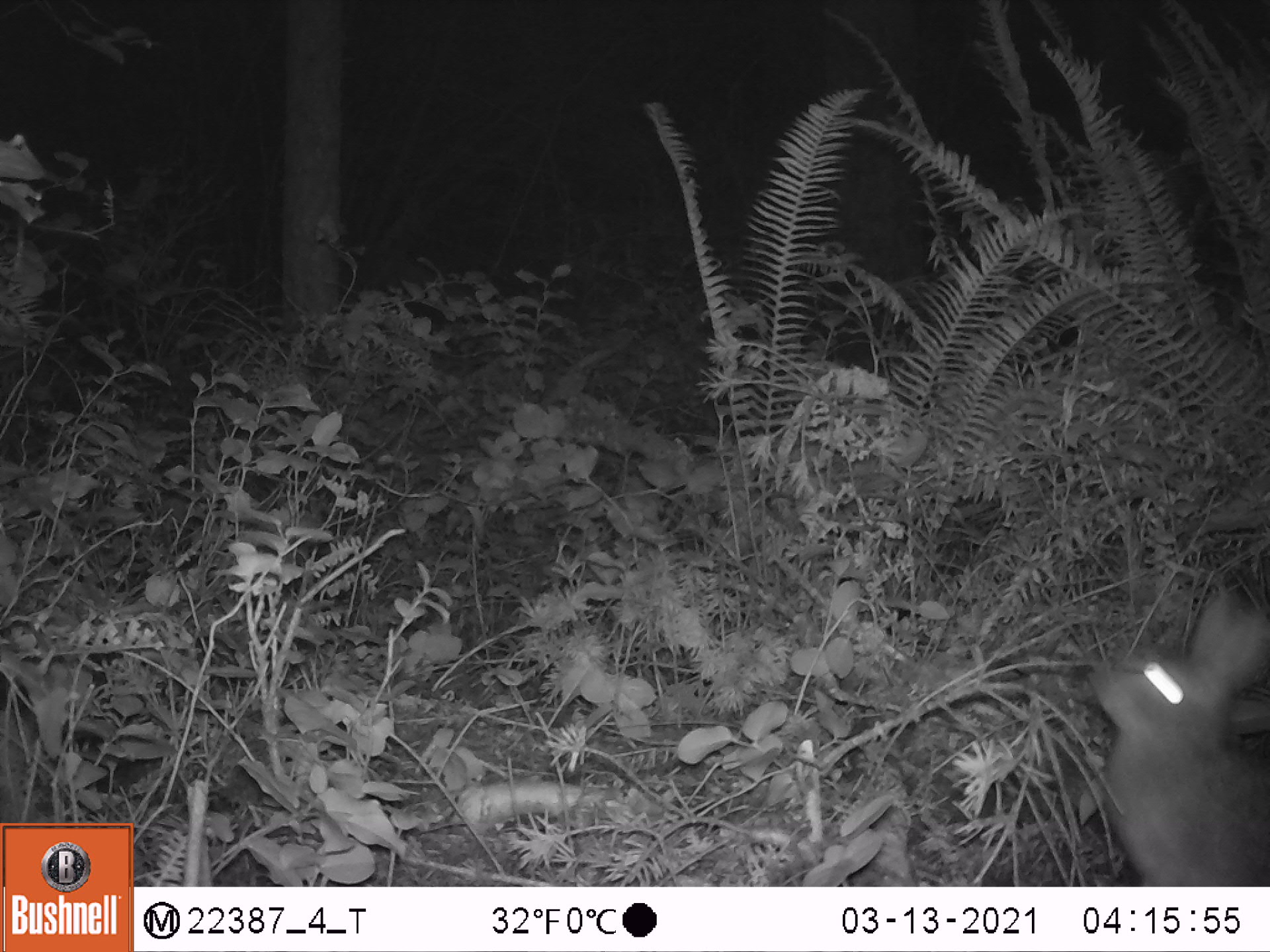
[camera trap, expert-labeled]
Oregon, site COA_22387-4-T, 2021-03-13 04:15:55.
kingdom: Animalia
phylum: Chordata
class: Mammalia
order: Lagomorpha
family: Leporidae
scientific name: Leporidae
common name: hares and rabbits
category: leporidae family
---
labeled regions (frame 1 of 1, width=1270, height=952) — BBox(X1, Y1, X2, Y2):
leporidae family: BBox(1075, 580, 1268, 875)